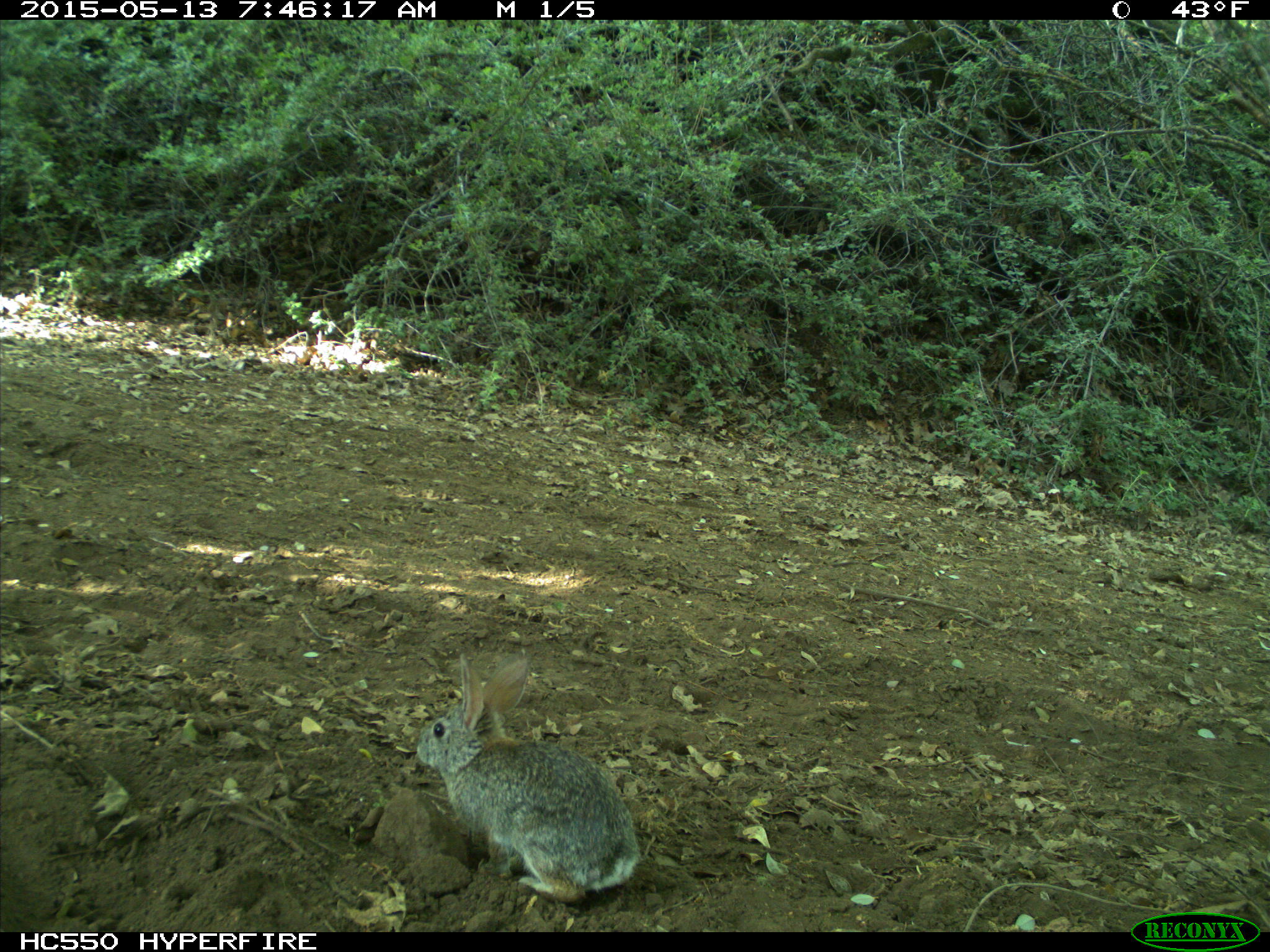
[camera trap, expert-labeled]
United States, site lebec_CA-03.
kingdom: Animalia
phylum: Chordata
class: Mammalia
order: Lagomorpha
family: Leporidae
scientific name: Leporidae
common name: rabbits and hares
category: unidentified rabbit